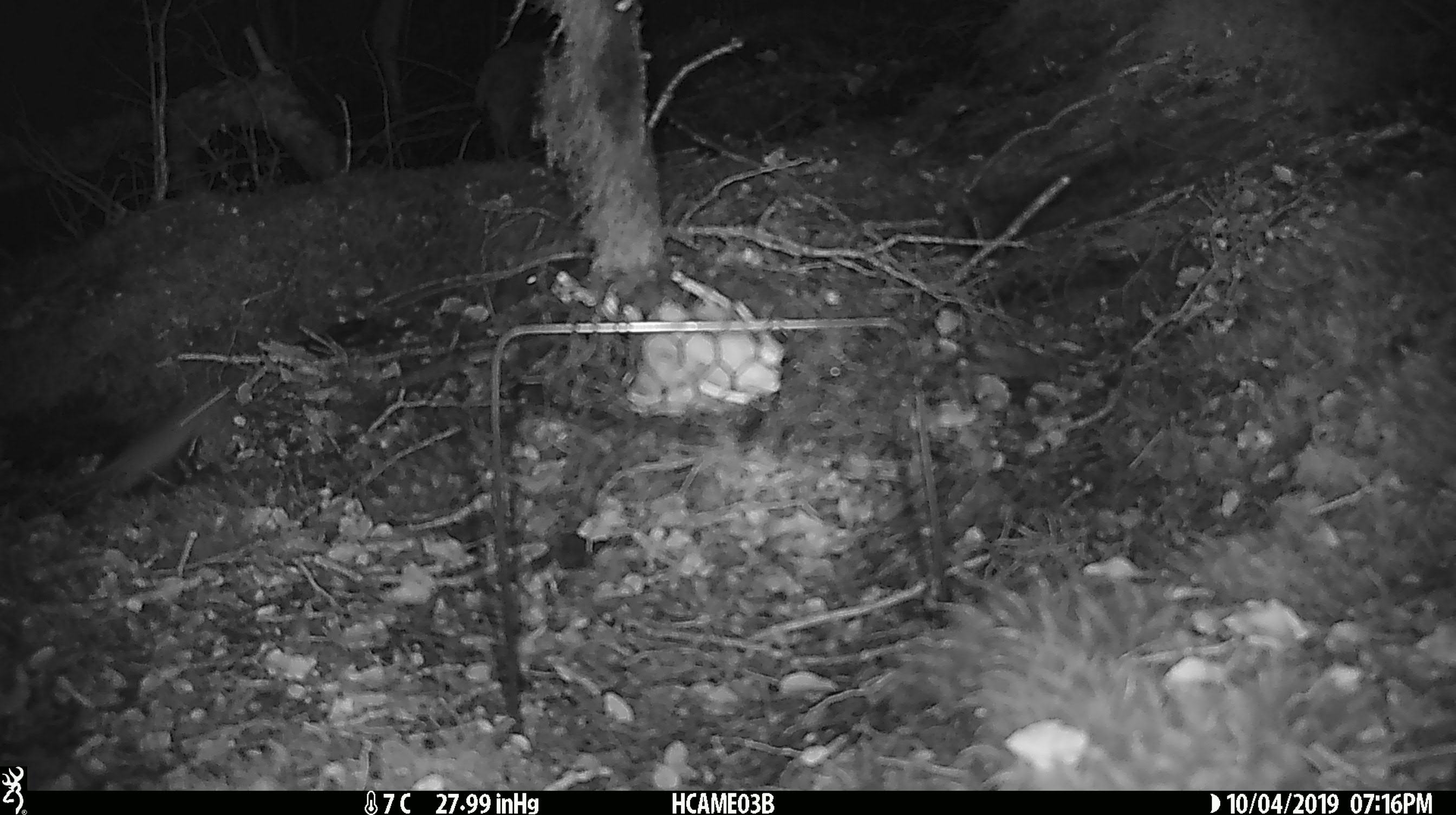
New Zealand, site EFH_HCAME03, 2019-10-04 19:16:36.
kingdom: Animalia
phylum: Chordata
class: Mammalia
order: Rodentia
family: Muridae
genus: Mus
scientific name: Mus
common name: mouse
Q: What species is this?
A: Mouse (Mus).